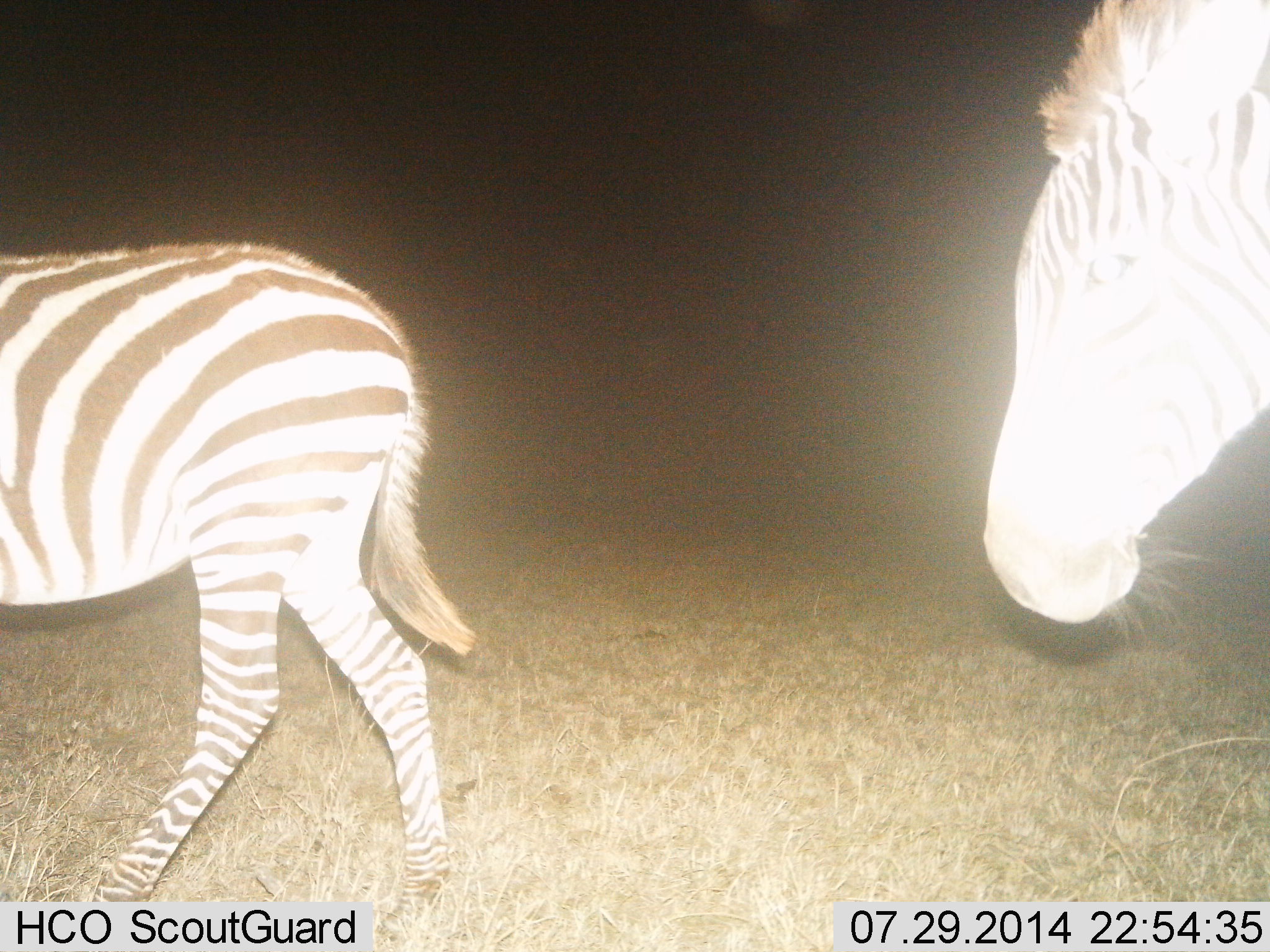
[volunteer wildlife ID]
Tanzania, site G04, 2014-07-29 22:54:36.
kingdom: Animalia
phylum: Chordata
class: Mammalia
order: Perissodactyla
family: Equidae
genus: Equus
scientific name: Equus quagga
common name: plains zebra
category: zebra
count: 2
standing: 60%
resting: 0%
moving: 60%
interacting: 0%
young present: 30%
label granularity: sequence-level